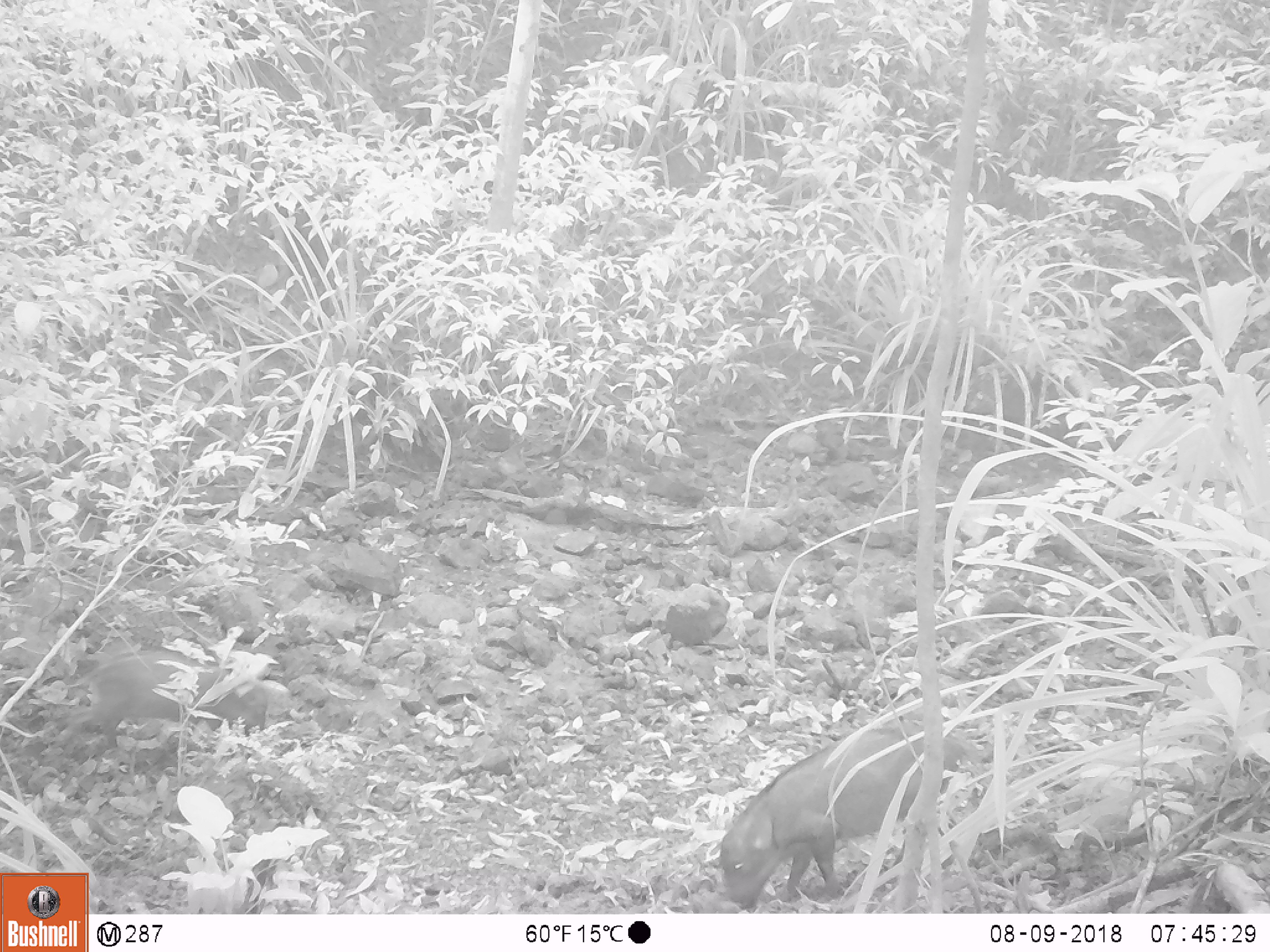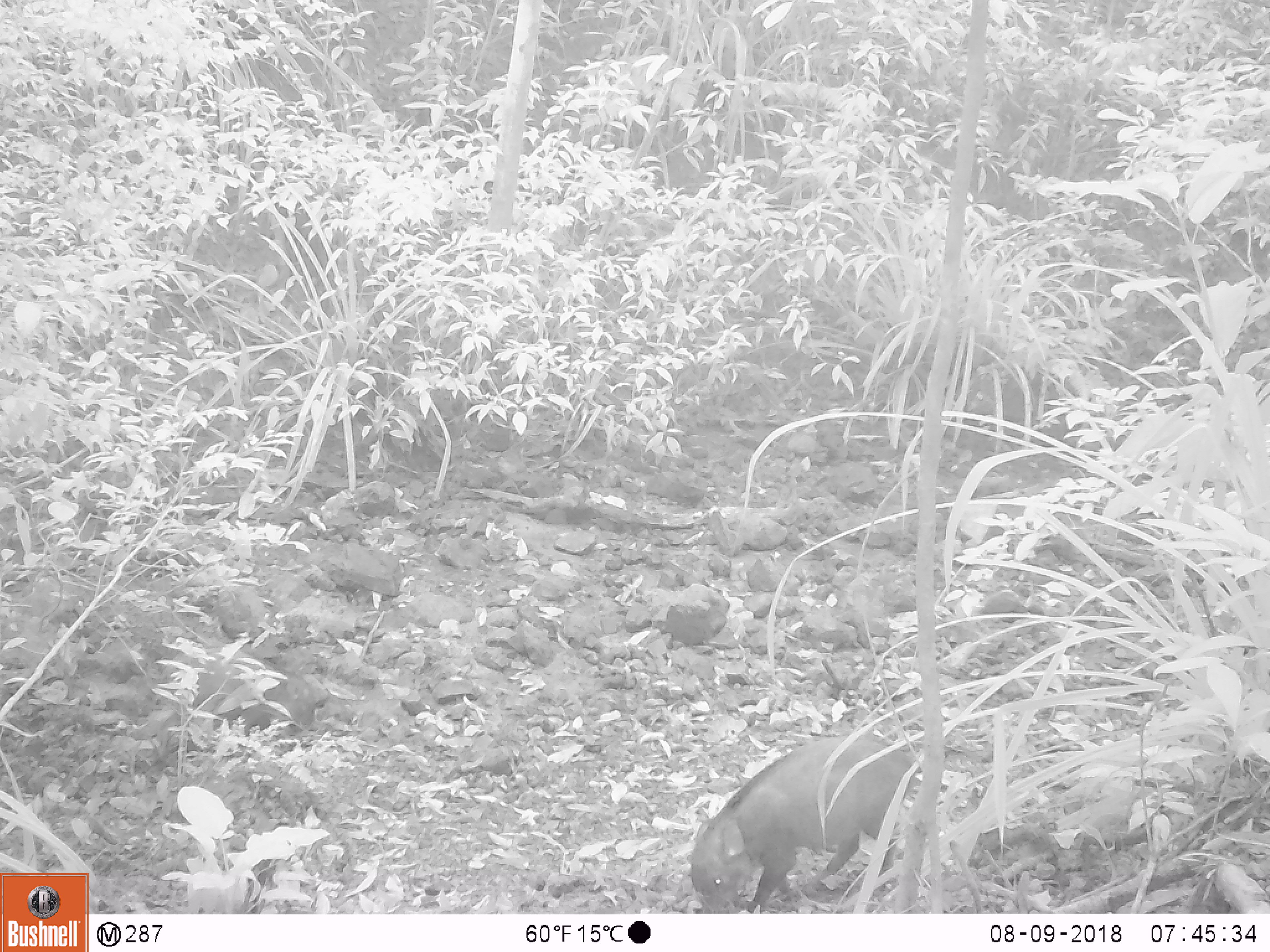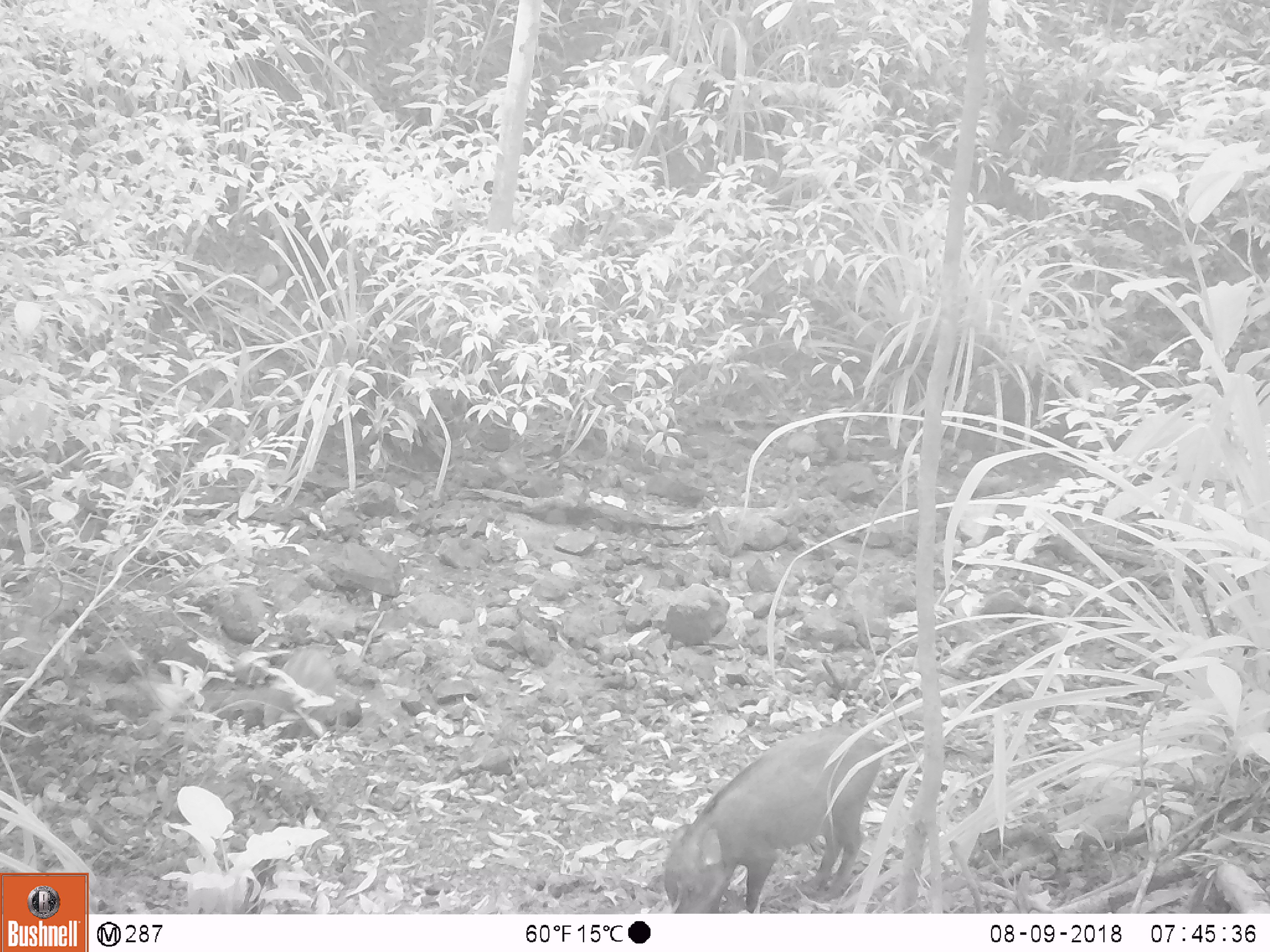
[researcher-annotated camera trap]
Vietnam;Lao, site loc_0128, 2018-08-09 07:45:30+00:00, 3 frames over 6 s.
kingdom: Animalia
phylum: Chordata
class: Mammalia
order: Artiodactyla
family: Suidae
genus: Sus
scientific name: Sus scrofa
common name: eurasian wild pig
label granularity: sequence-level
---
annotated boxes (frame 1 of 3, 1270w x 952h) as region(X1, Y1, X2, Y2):
eurasian wild pig: region(718, 726, 970, 911)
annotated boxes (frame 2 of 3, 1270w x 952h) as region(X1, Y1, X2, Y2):
eurasian wild pig: region(689, 737, 918, 913)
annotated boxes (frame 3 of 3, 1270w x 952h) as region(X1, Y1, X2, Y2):
eurasian wild pig: region(662, 727, 896, 914)